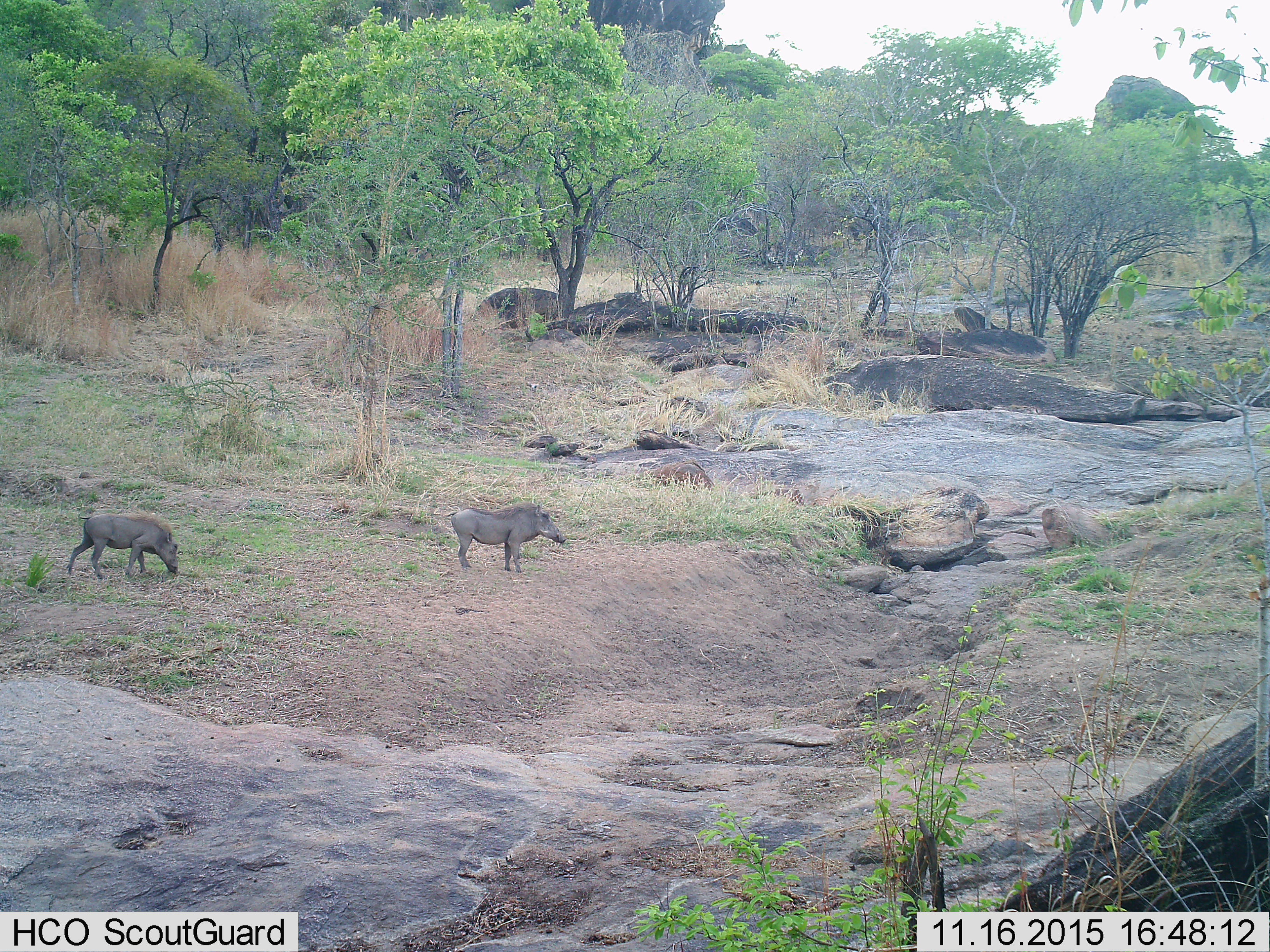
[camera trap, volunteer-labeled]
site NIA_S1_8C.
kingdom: Animalia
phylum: Chordata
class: Mammalia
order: Artiodactyla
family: Suidae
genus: Phacochoerus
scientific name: Phacochoerus africanus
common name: warthog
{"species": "warthog (Phacochoerus africanus)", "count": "2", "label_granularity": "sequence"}